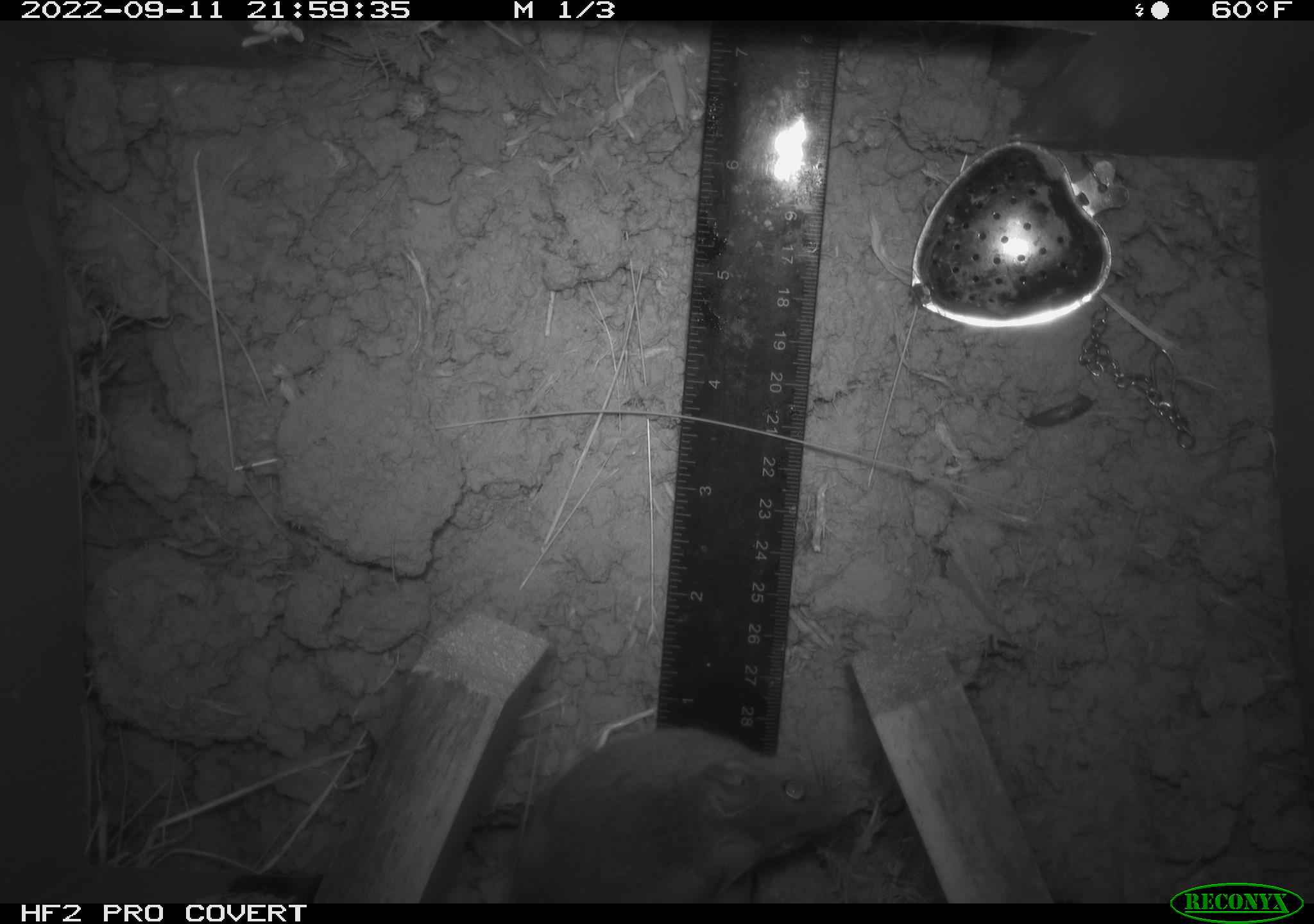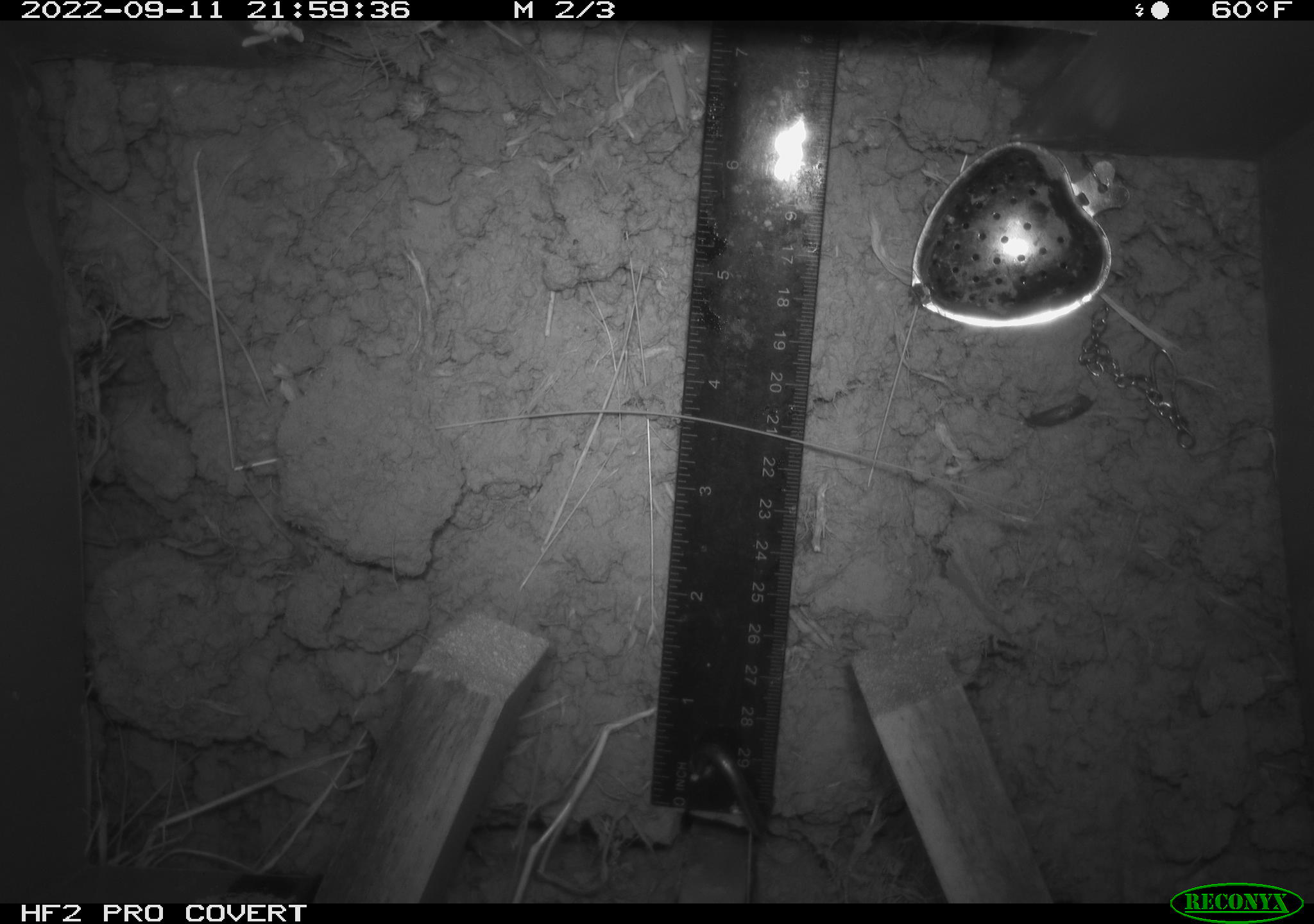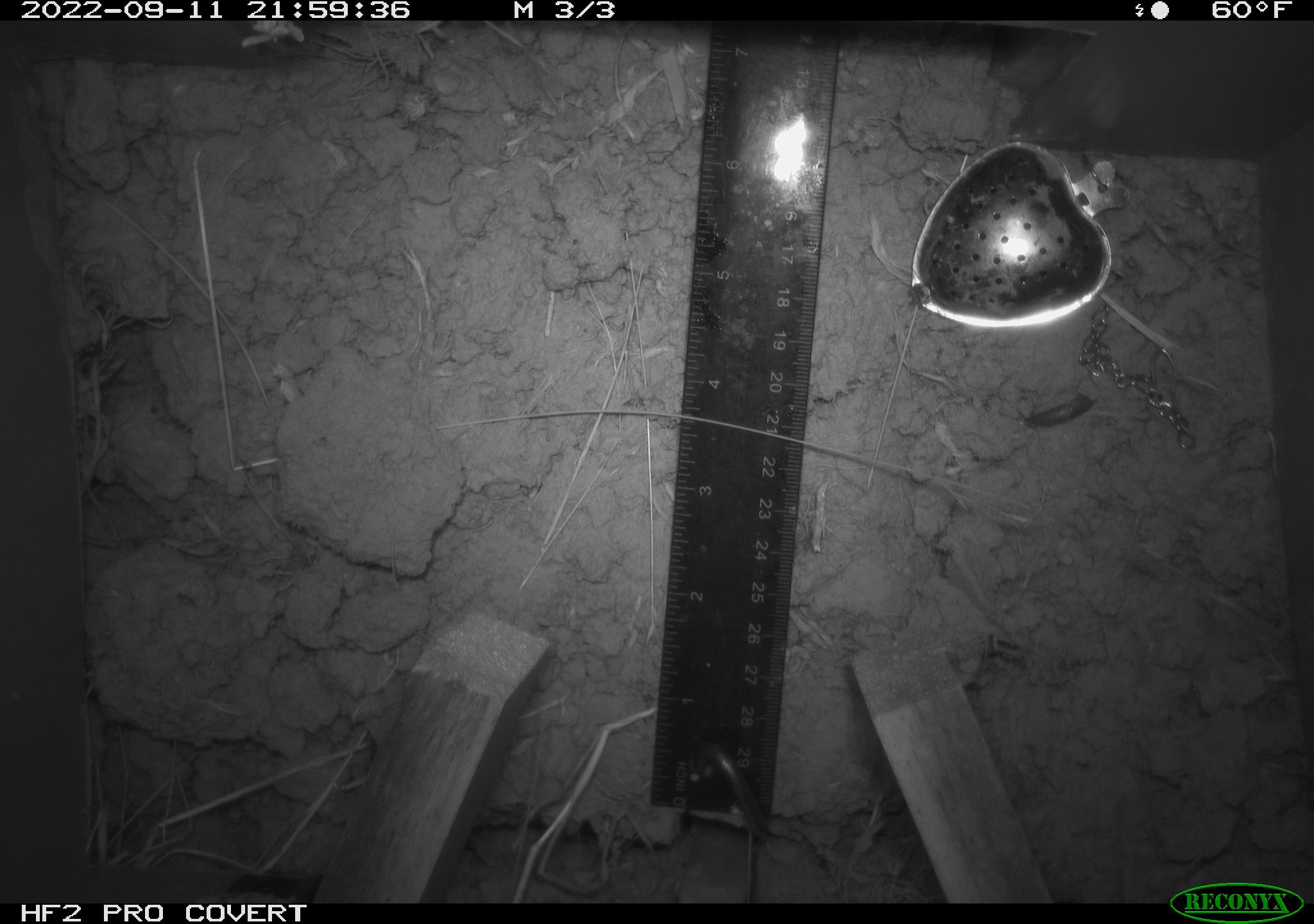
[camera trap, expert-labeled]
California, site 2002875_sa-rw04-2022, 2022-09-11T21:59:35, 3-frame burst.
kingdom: Animalia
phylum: Chordata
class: Mammalia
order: Rodentia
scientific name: Rodentia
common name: mouse species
Mouse species (Rodentia).